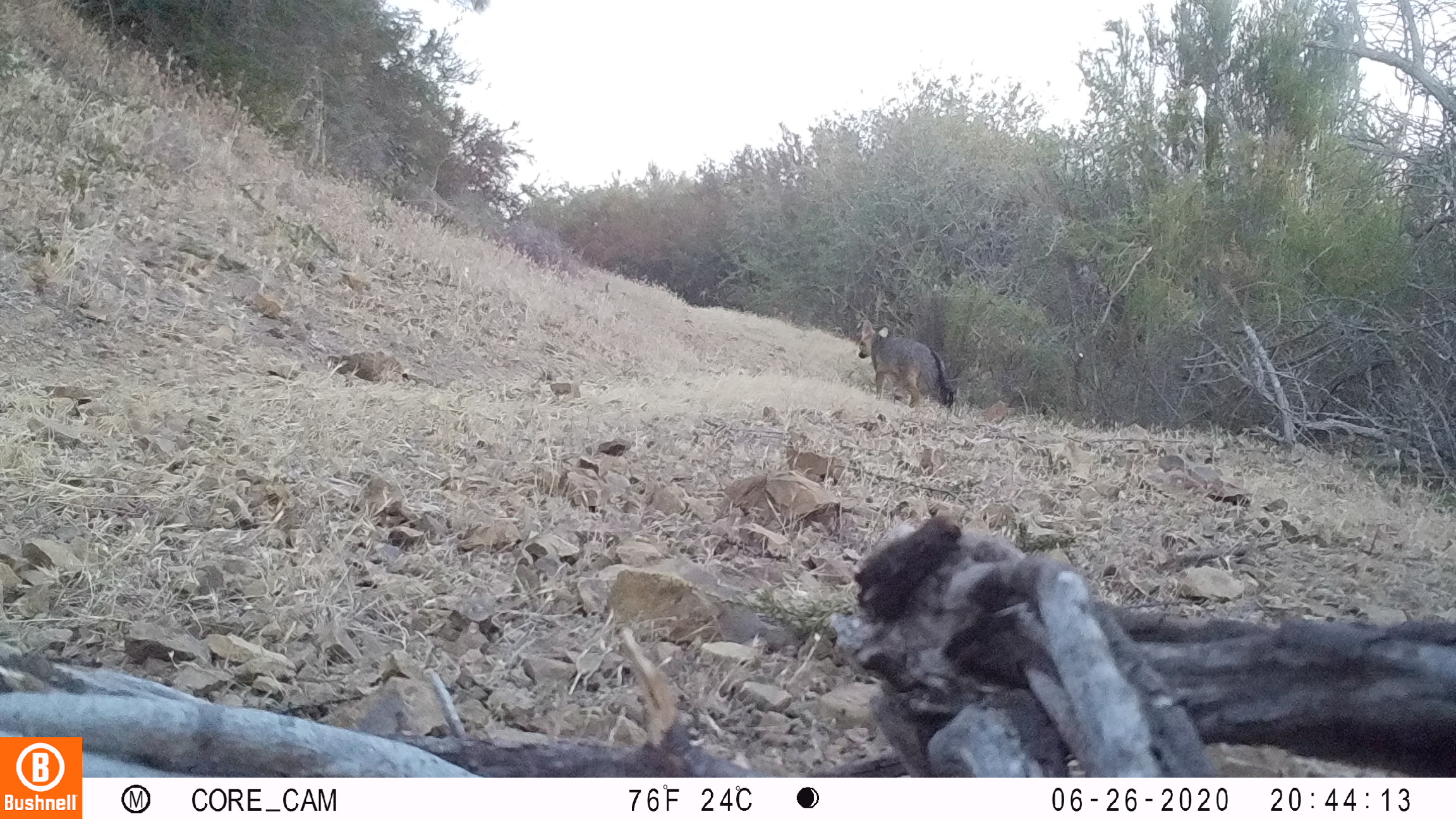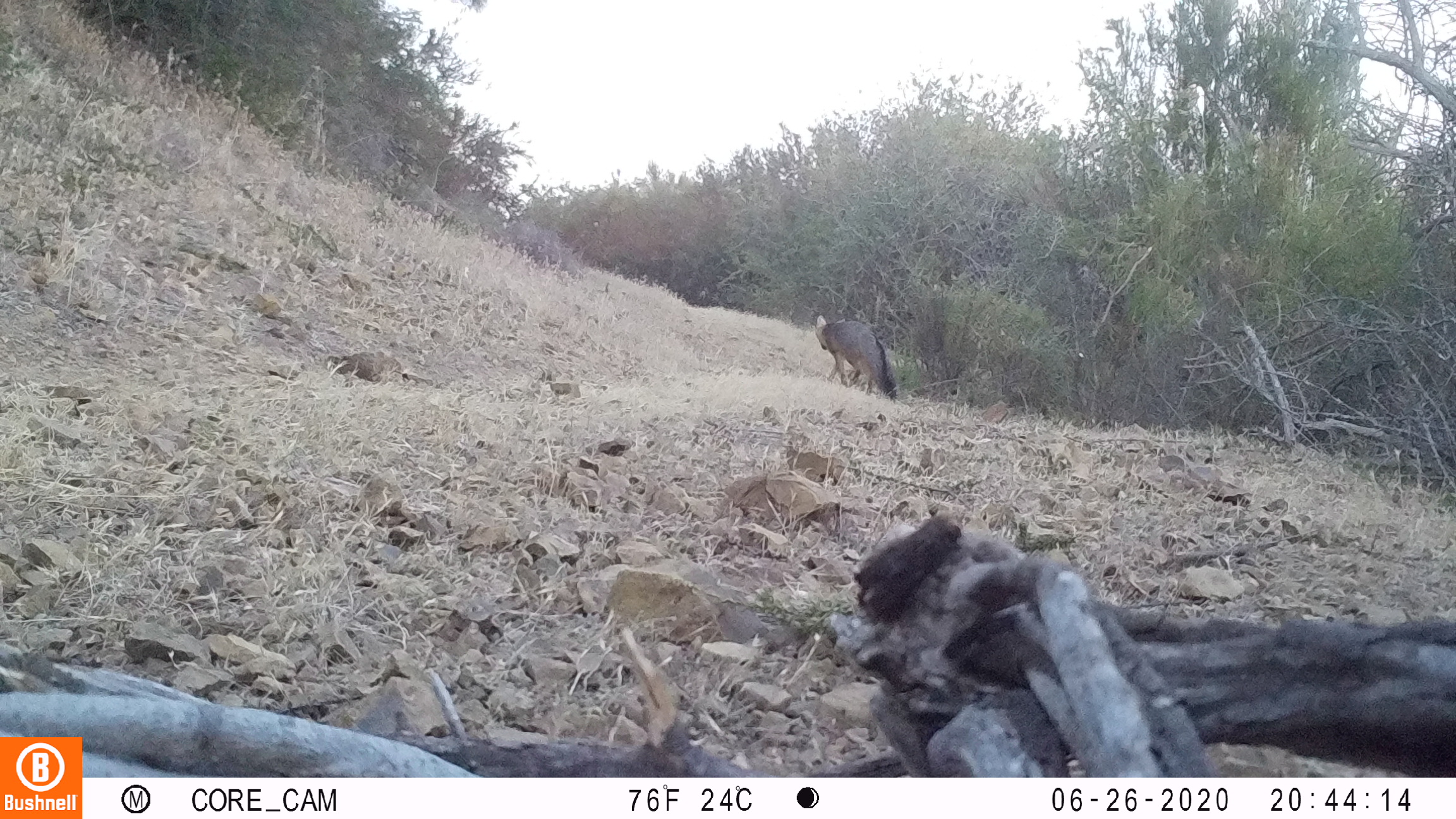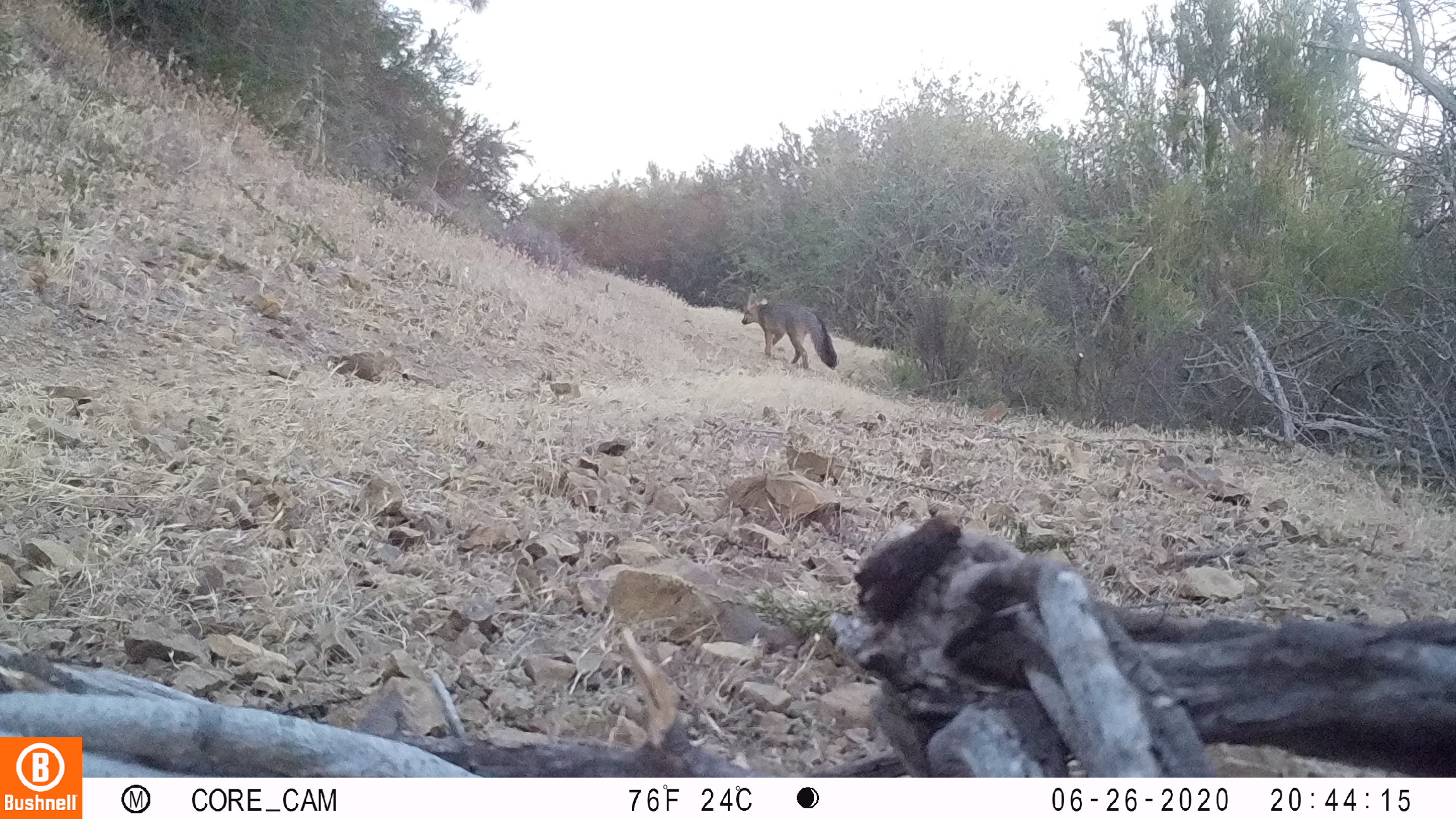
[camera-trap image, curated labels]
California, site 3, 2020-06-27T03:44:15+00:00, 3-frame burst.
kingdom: Animalia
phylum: Chordata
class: Mammalia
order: Carnivora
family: Canidae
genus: Urocyon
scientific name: Urocyon cinereoargenteus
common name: gray fox